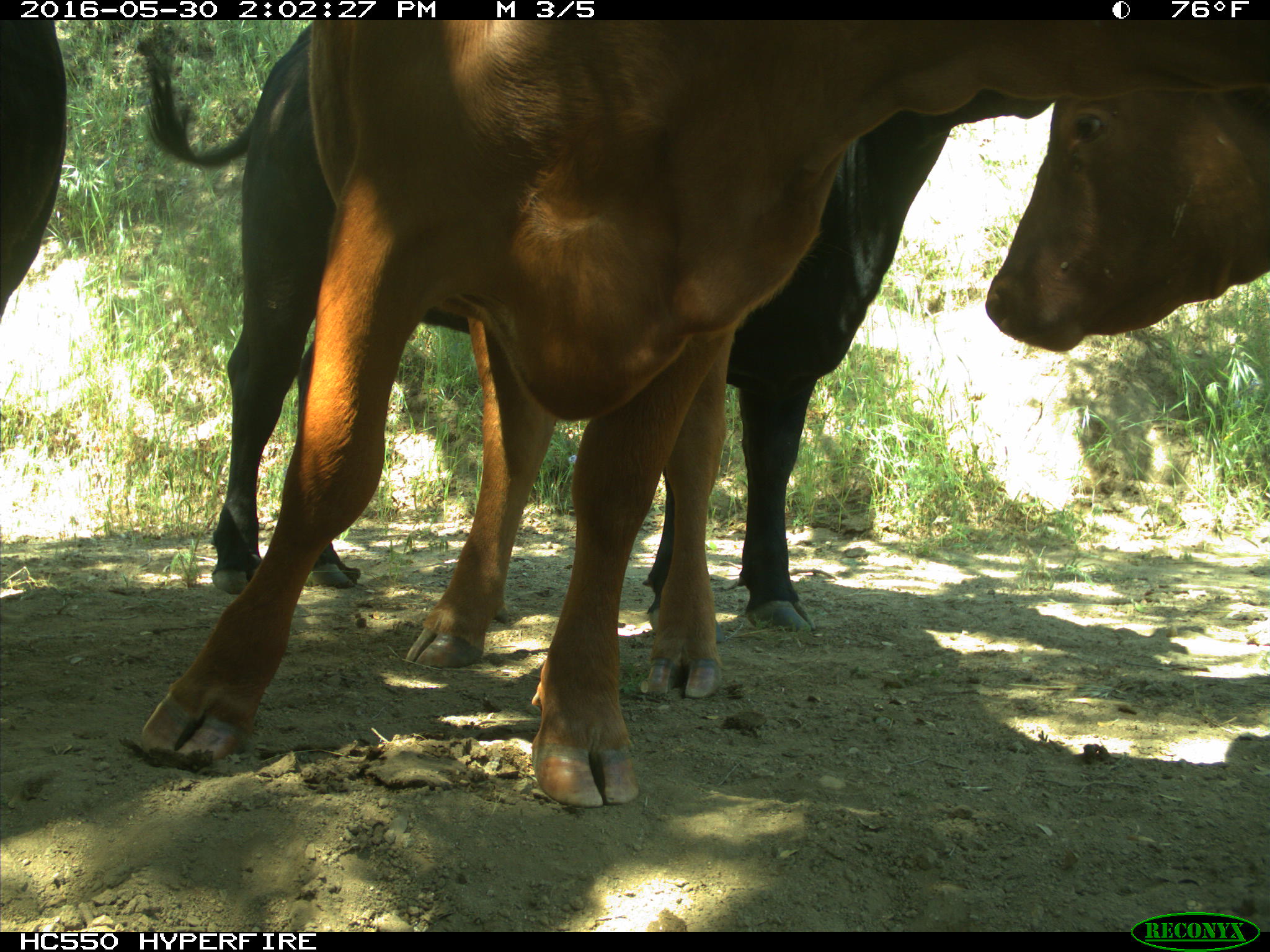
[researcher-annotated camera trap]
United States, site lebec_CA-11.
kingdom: Animalia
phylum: Chordata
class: Mammalia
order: Artiodactyla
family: Bovidae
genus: Bos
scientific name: Bos taurus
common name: domestic cow